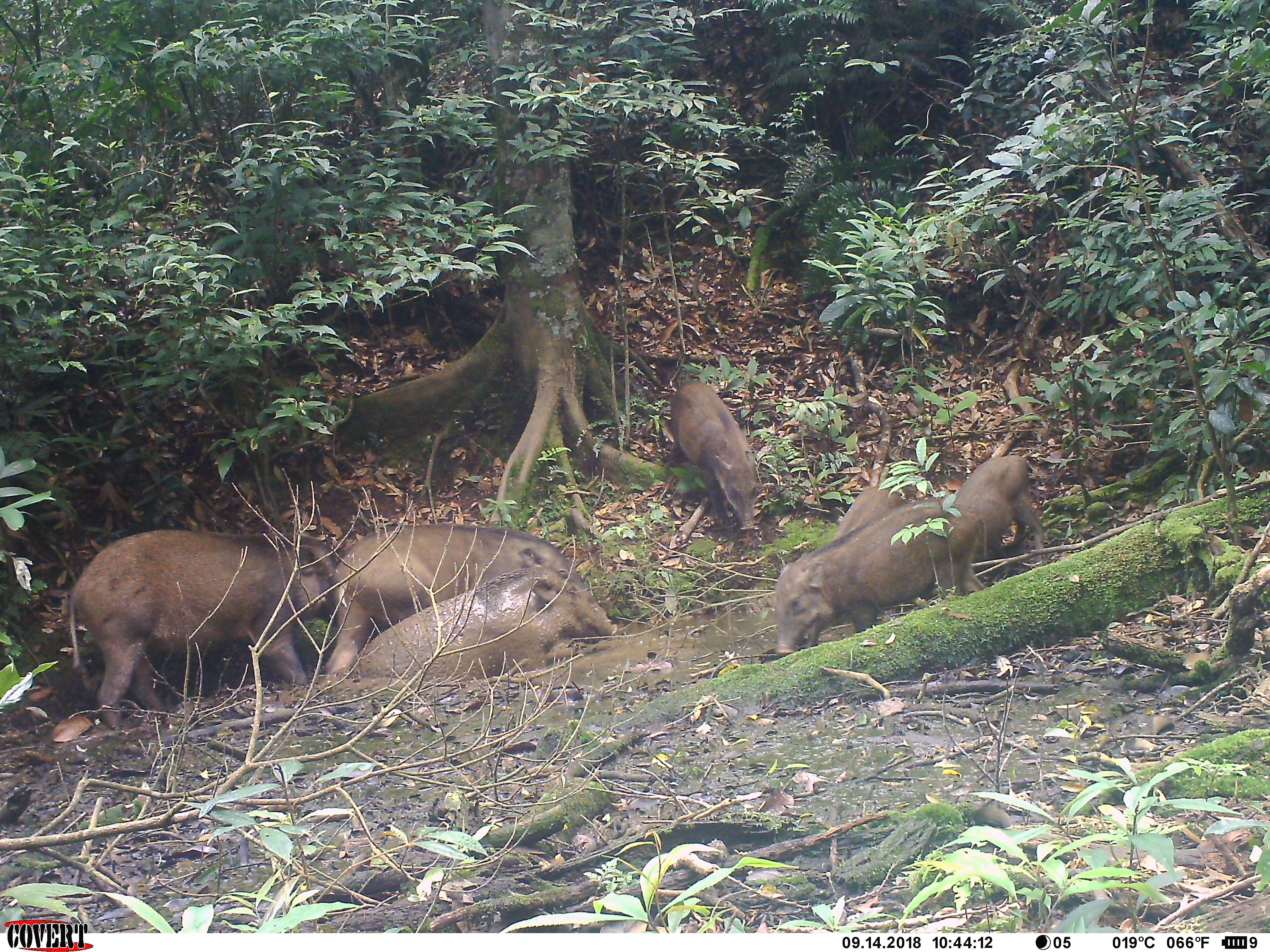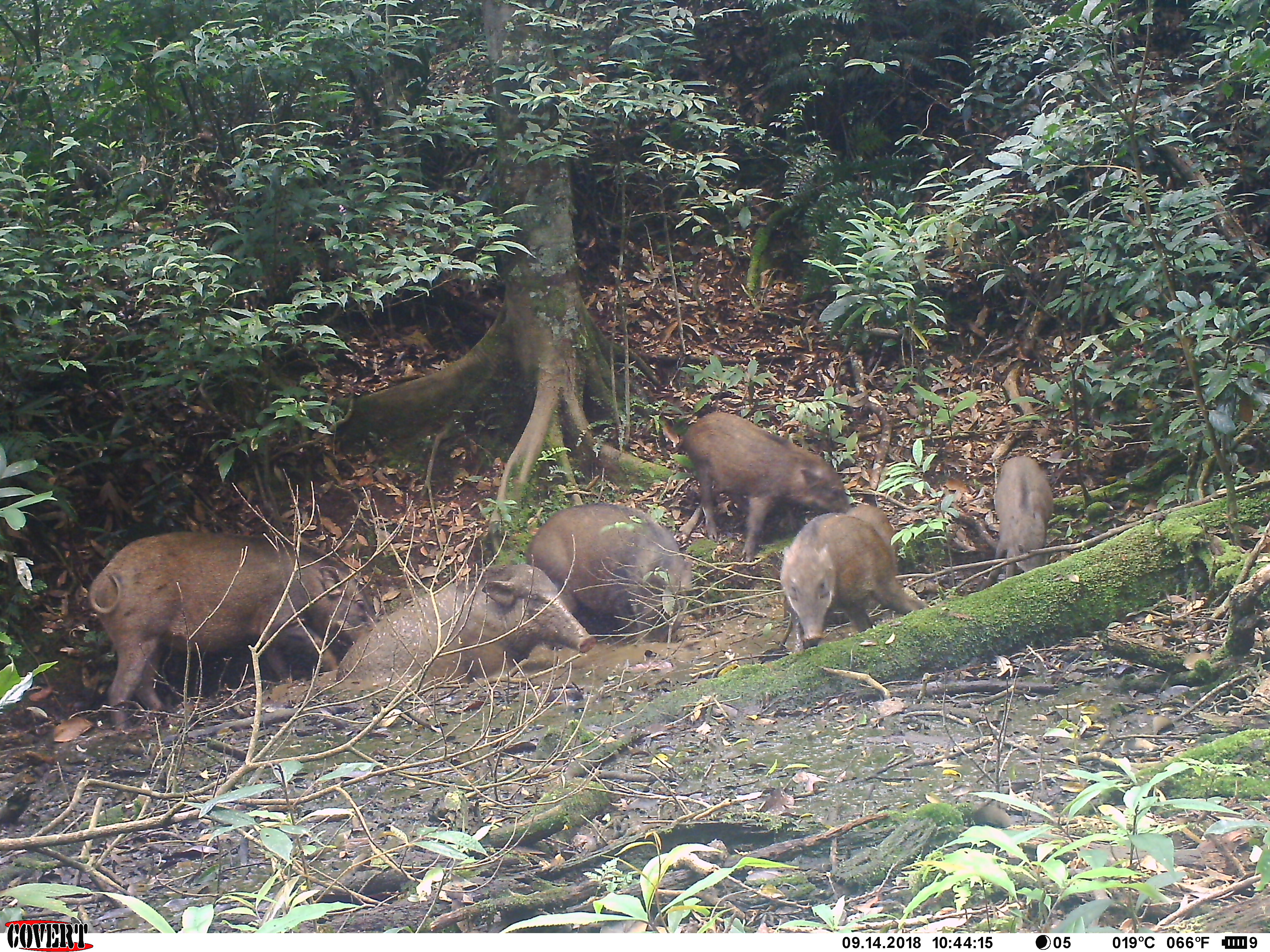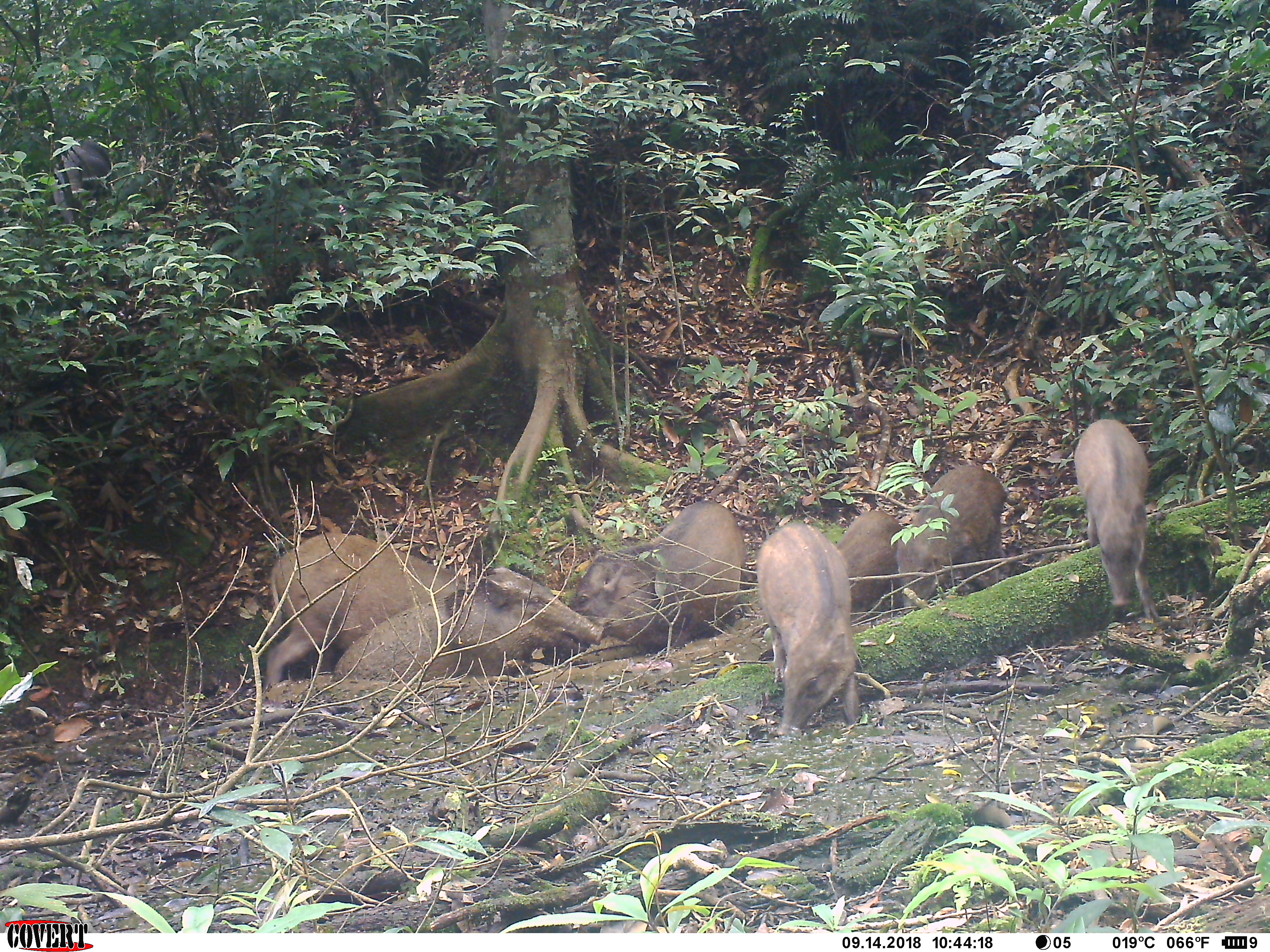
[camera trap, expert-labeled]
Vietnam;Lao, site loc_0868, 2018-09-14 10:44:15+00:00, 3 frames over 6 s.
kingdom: Animalia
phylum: Chordata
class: Mammalia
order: Artiodactyla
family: Suidae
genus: Sus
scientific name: Sus scrofa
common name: eurasian wild pig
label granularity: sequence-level